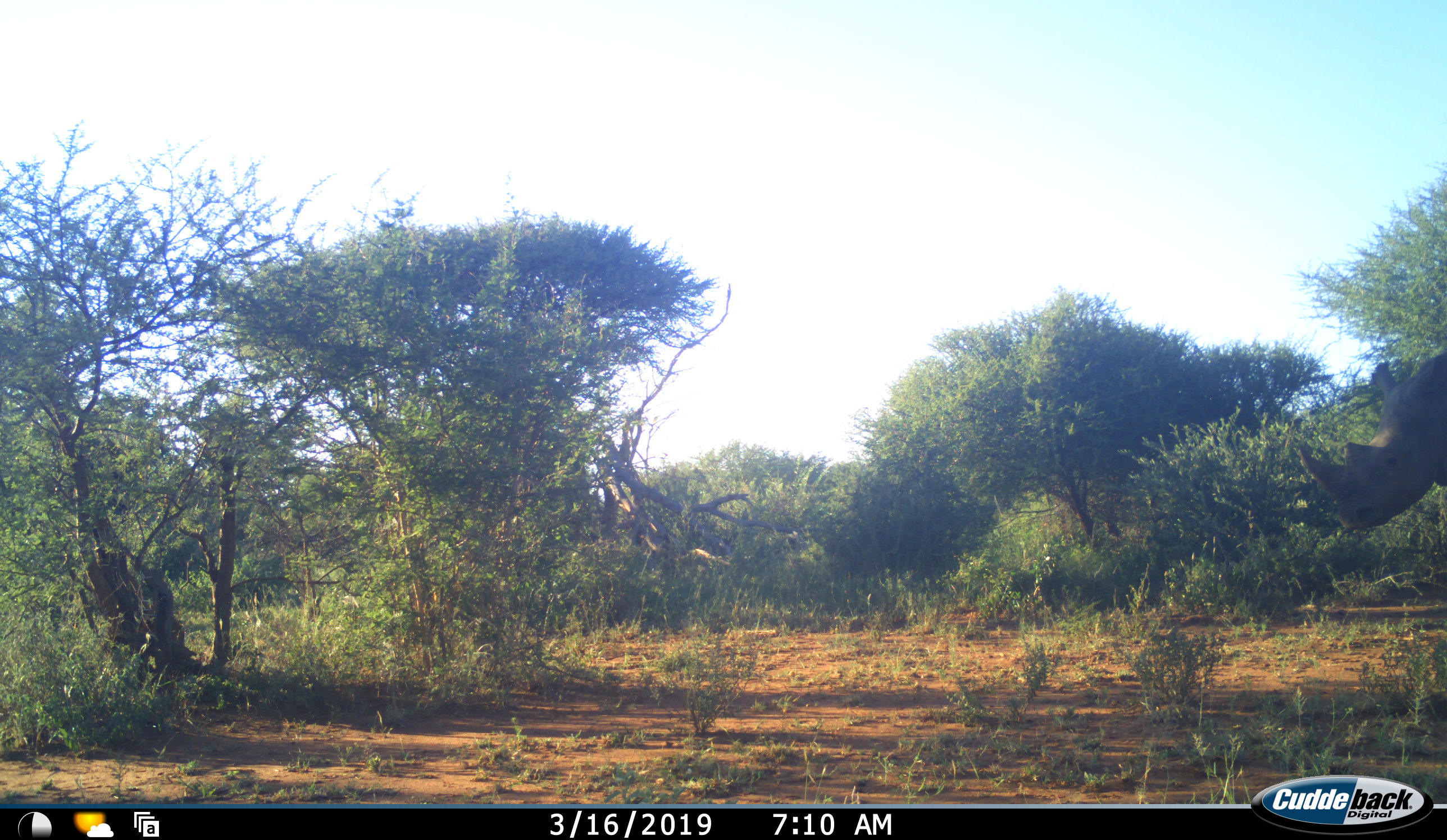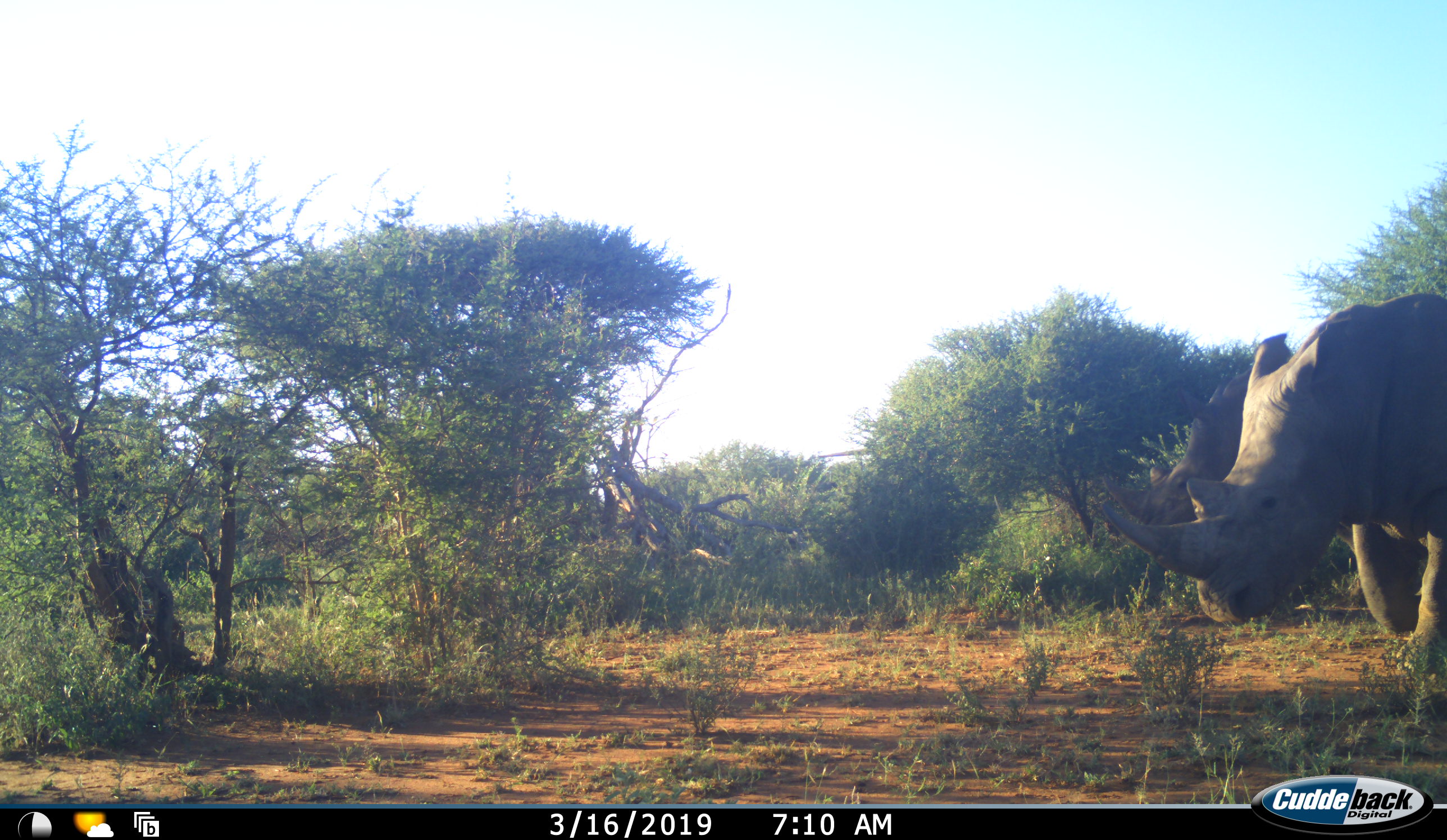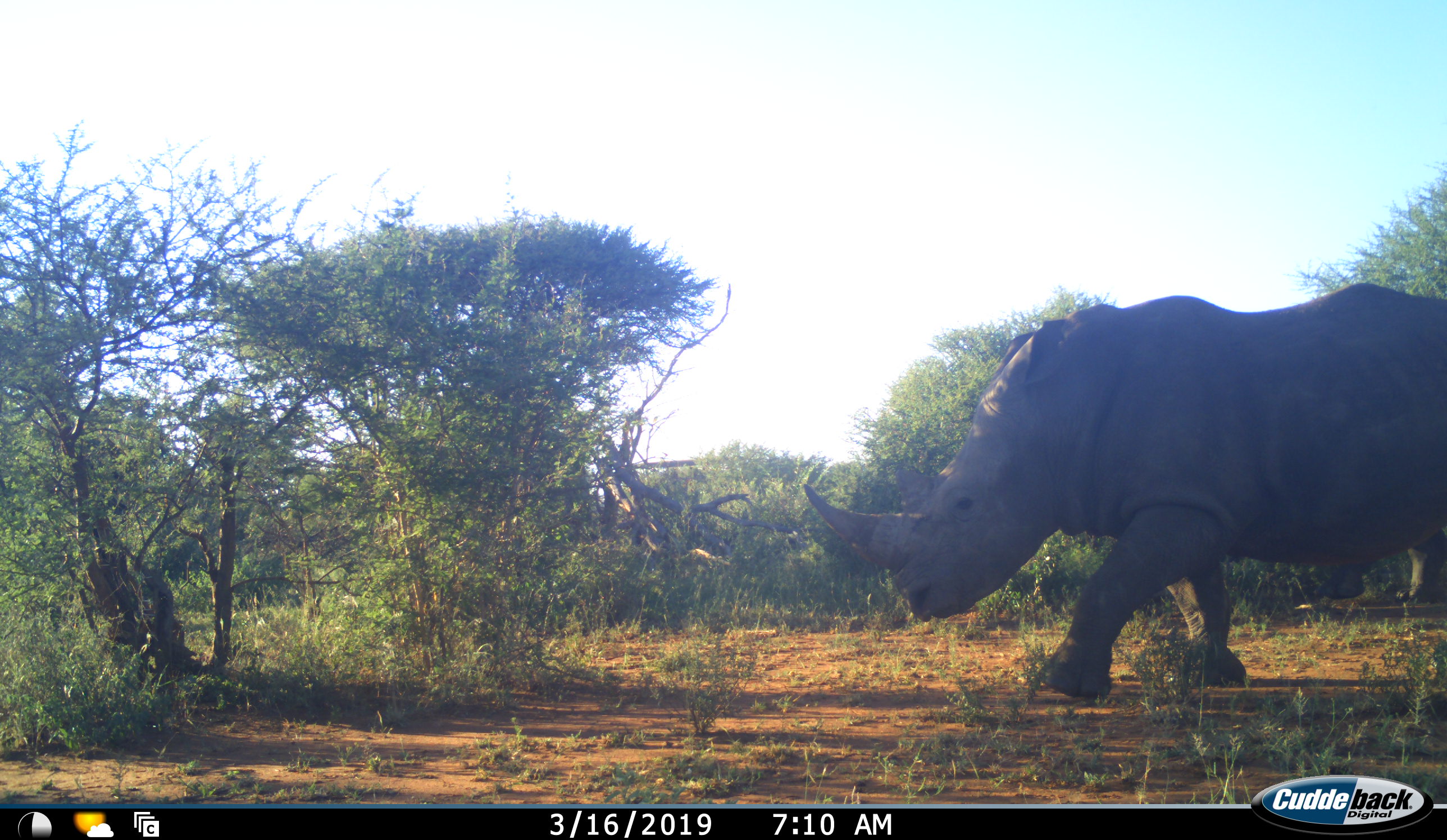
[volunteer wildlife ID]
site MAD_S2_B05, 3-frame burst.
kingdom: Animalia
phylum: Chordata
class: Mammalia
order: Perissodactyla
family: Rhinocerotidae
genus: Ceratotherium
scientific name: Ceratotherium simum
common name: white rhinoceros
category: rhinoceroswhite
Rhinoceroswhite (white rhinoceros) (Ceratotherium simum), count 2. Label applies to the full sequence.